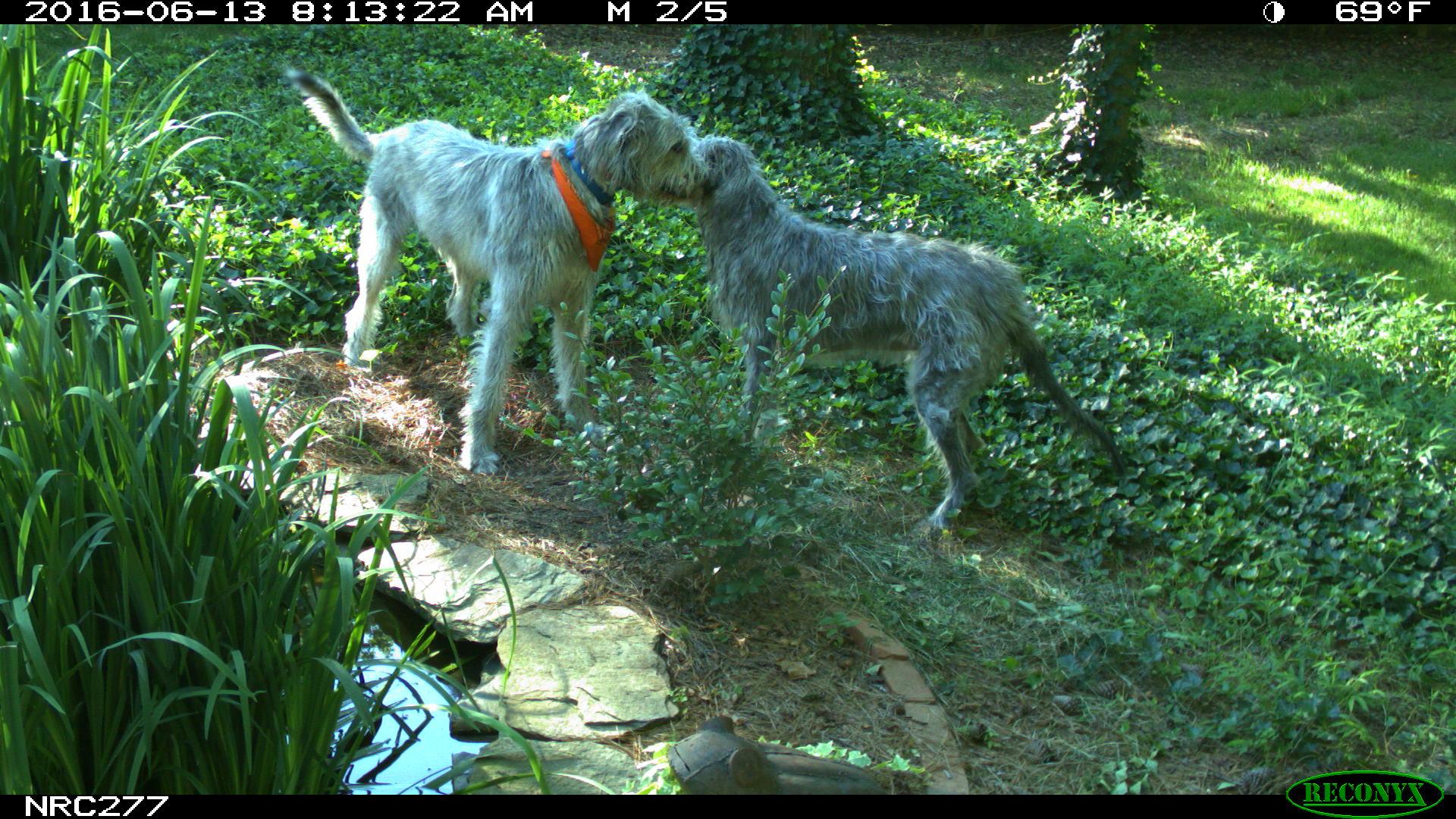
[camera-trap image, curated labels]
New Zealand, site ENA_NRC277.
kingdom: Animalia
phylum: Chordata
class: Mammalia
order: Carnivora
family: Canidae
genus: Canis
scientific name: Canis familiaris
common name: domestic dog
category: dog